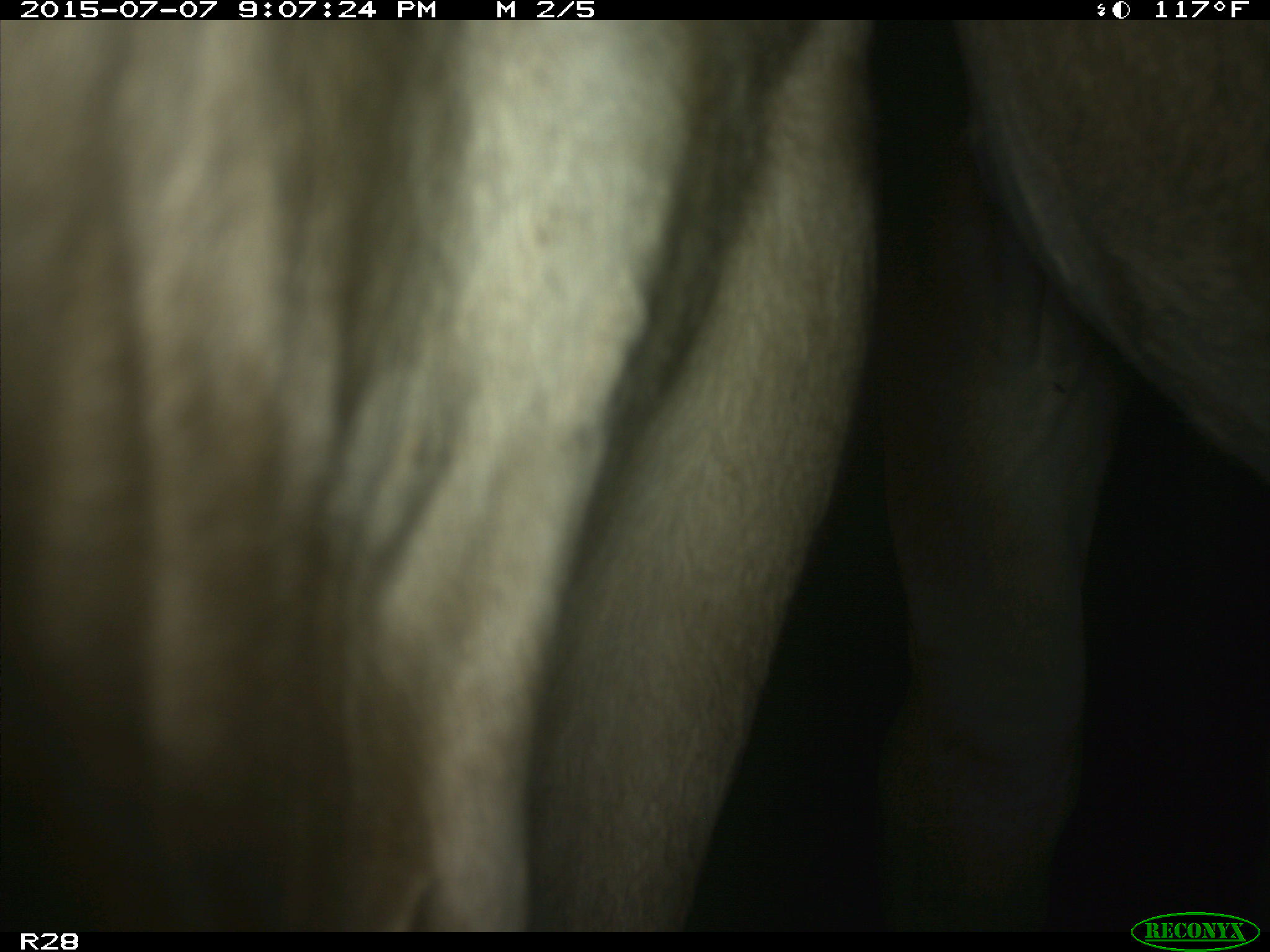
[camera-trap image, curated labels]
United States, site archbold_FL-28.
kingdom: Animalia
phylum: Chordata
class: Mammalia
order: Artiodactyla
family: Bovidae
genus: Bos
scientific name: Bos taurus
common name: domestic cow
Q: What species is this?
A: Bos taurus (domestic cow).